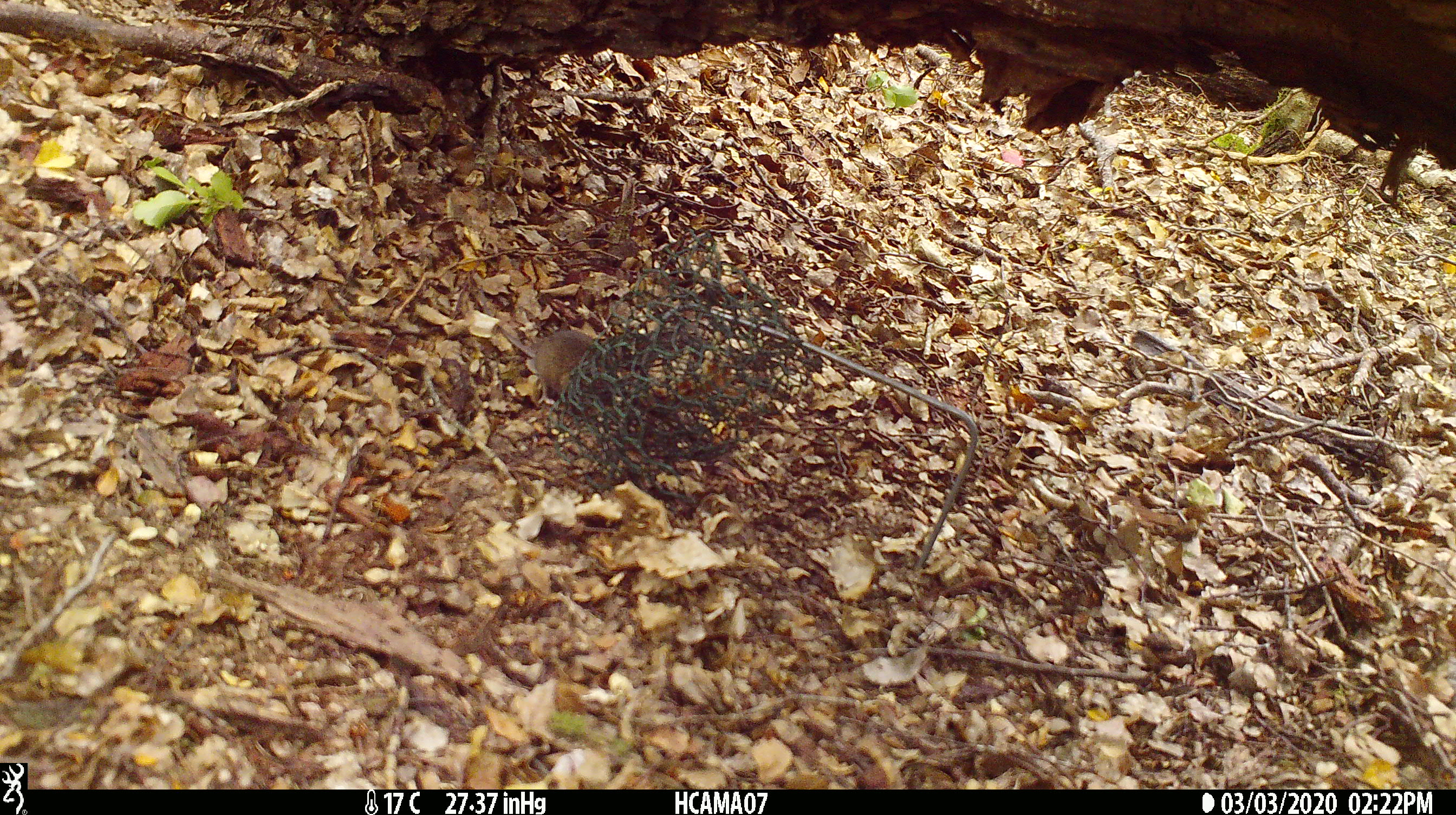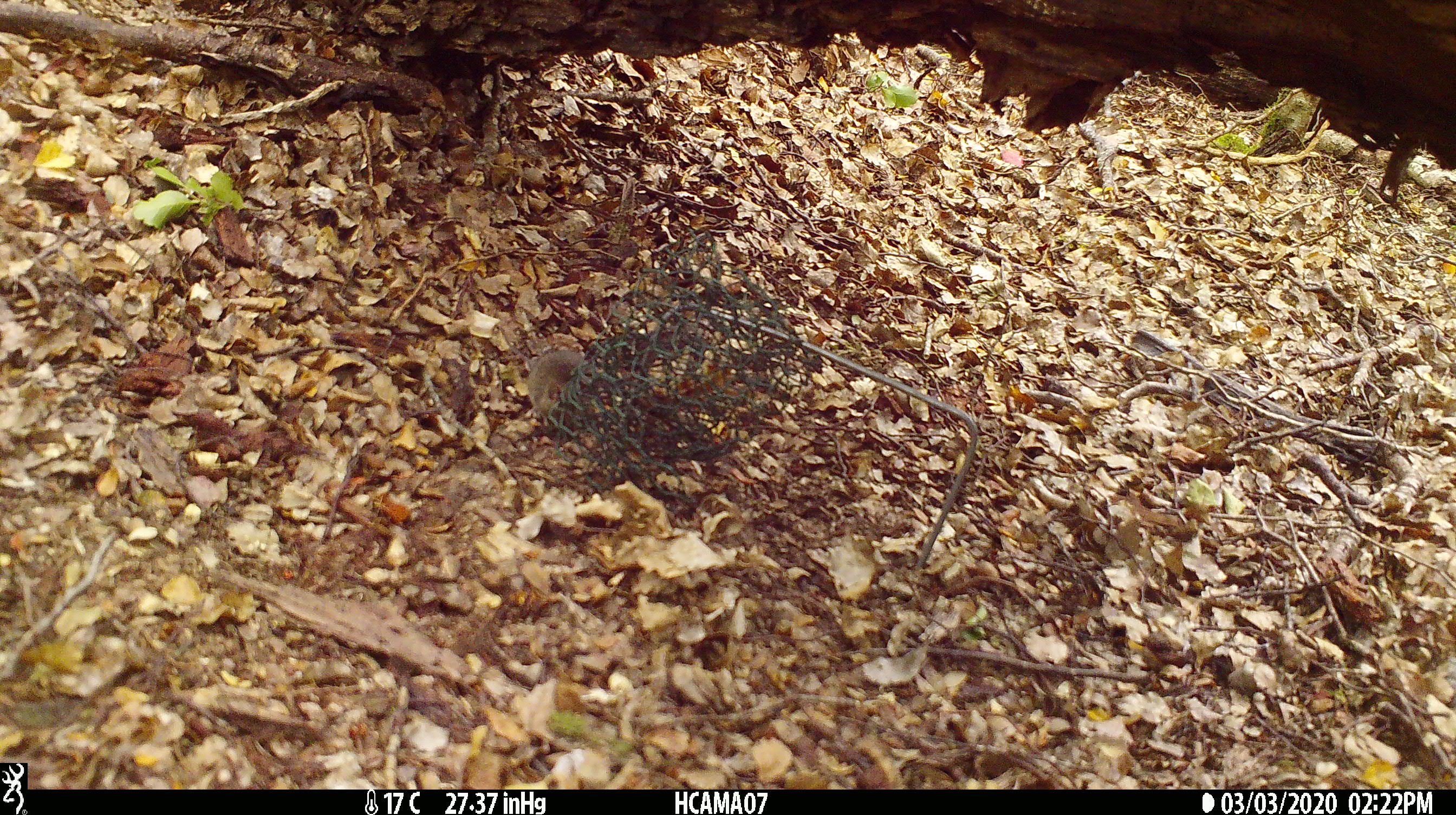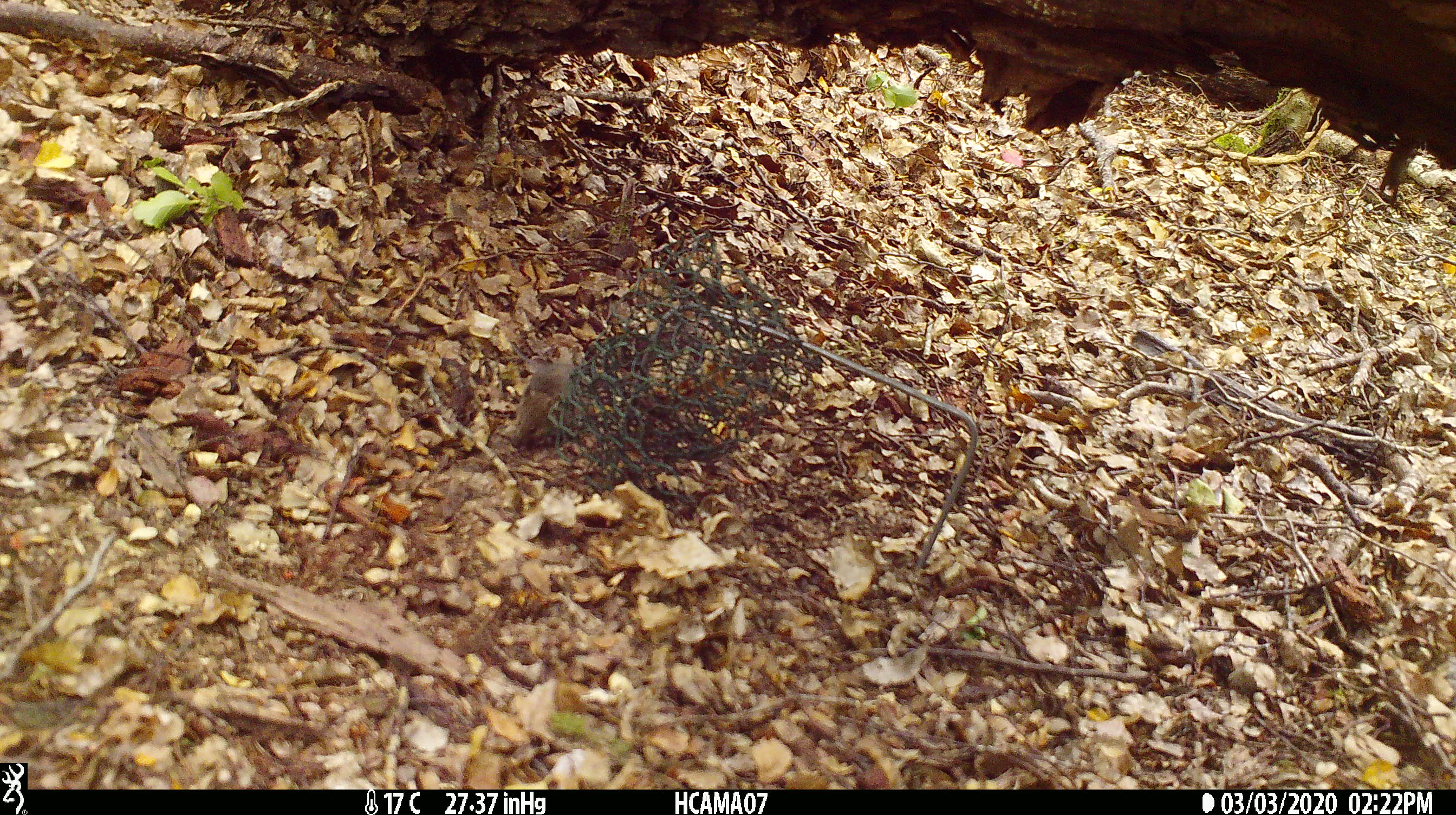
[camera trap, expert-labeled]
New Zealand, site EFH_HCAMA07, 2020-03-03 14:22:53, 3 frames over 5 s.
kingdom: Animalia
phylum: Chordata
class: Mammalia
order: Rodentia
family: Muridae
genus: Mus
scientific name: Mus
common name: mouse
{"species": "mouse (Mus)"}